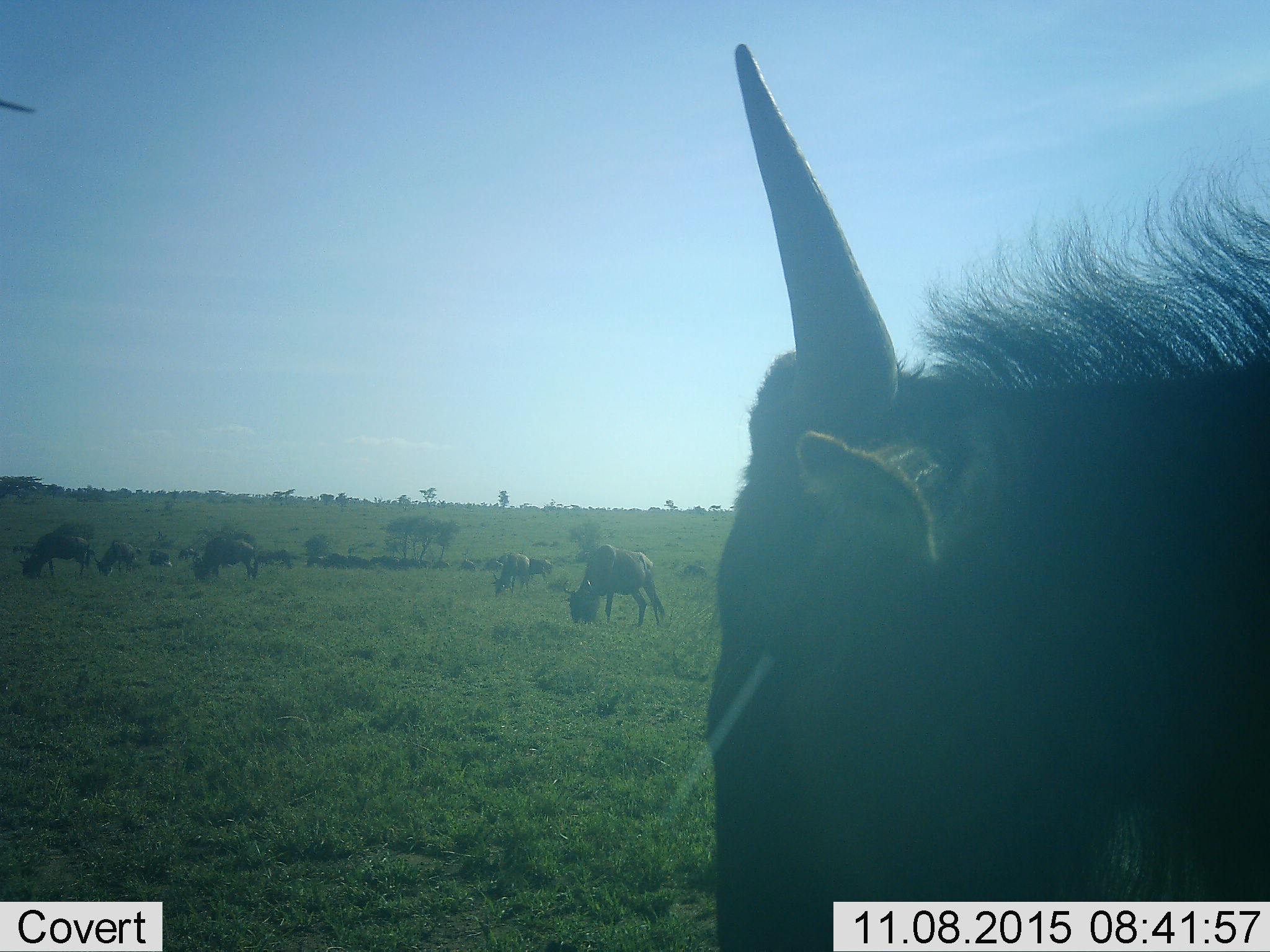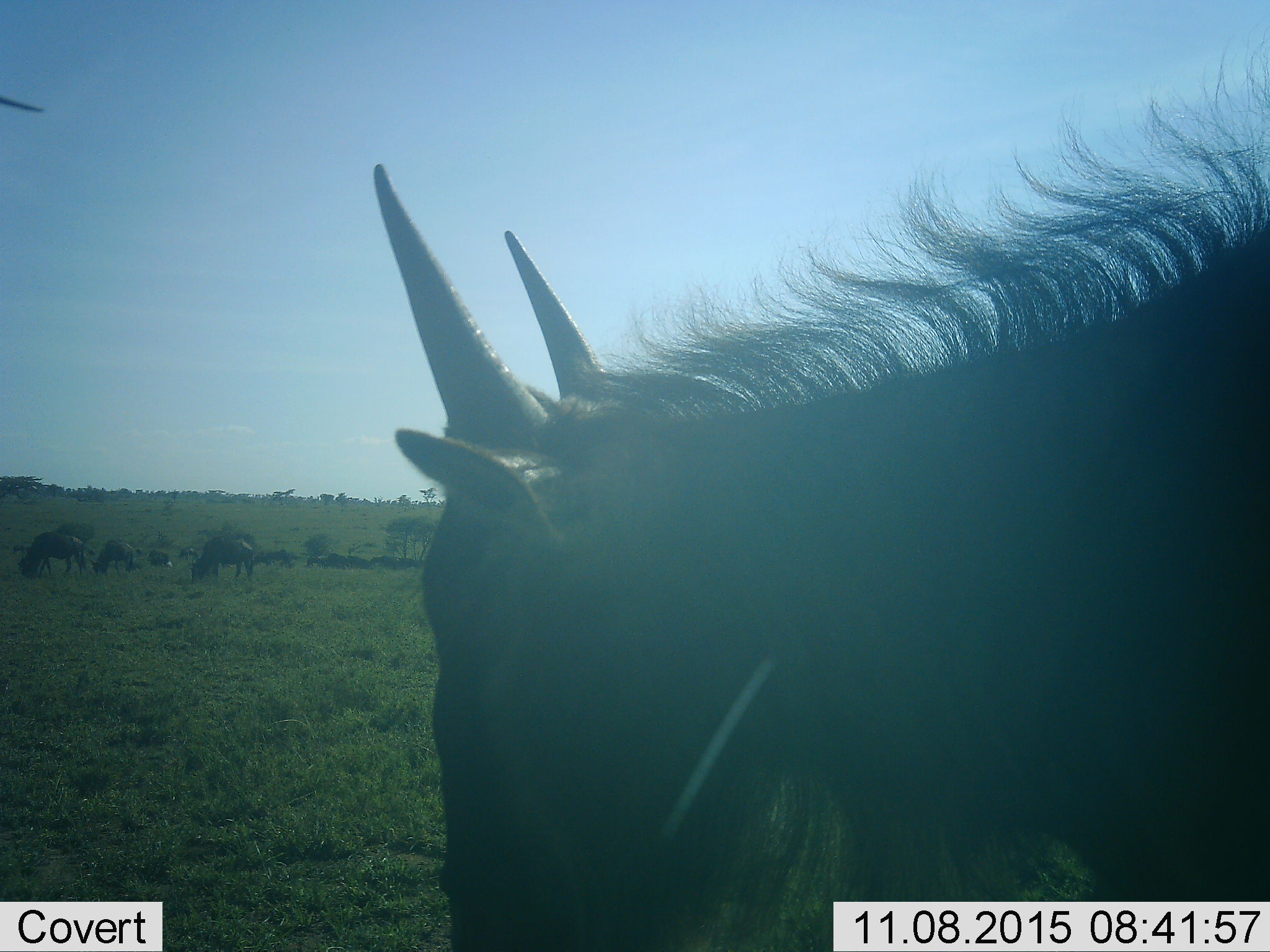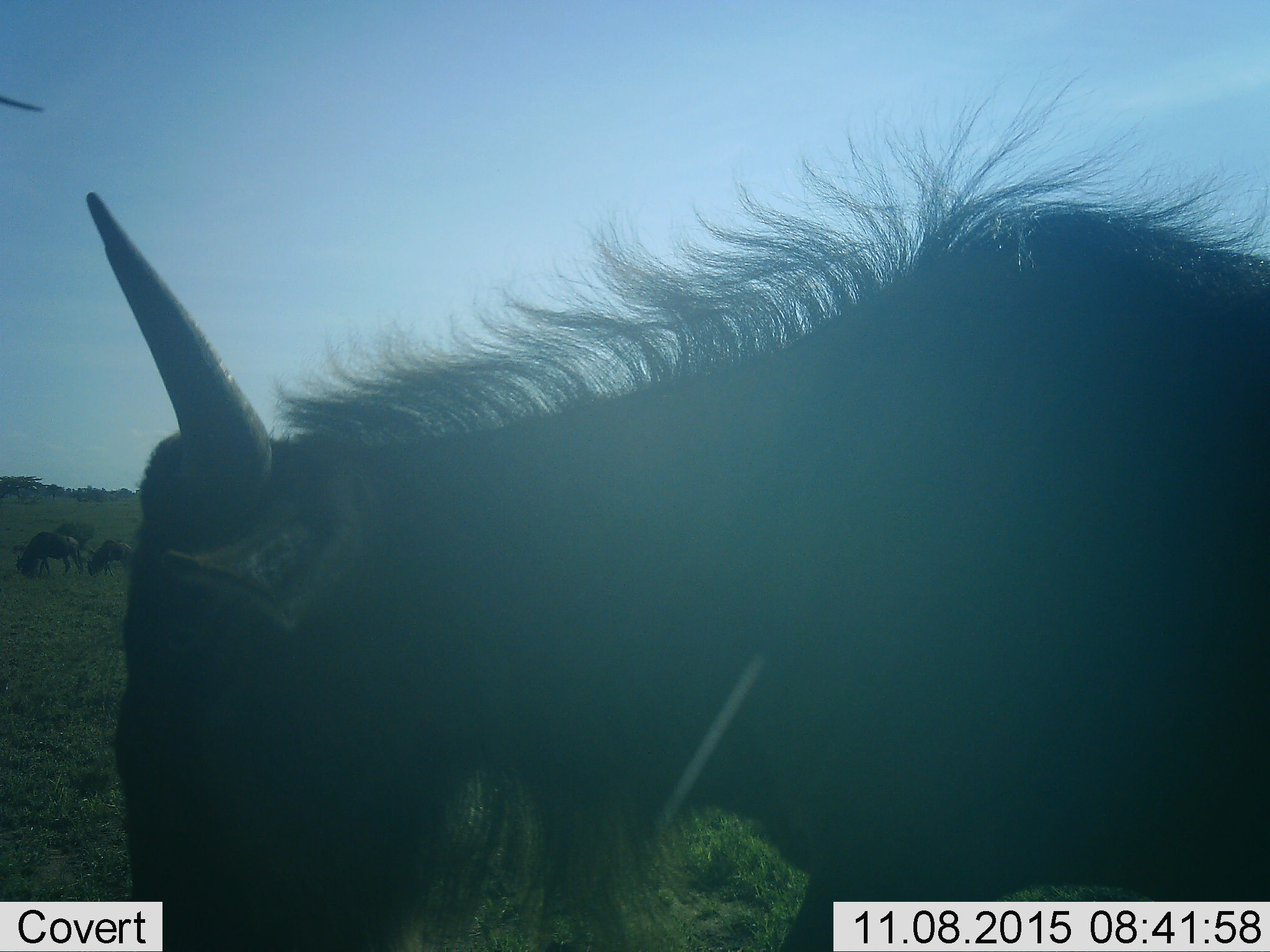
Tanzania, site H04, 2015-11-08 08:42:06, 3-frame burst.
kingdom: Animalia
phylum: Chordata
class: Mammalia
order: Artiodactyla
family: Bovidae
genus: Connochaetes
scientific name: Connochaetes taurinus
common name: blue wildebeest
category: wildebeest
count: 11-50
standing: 80%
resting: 0%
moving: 80%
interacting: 0%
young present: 0%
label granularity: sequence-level